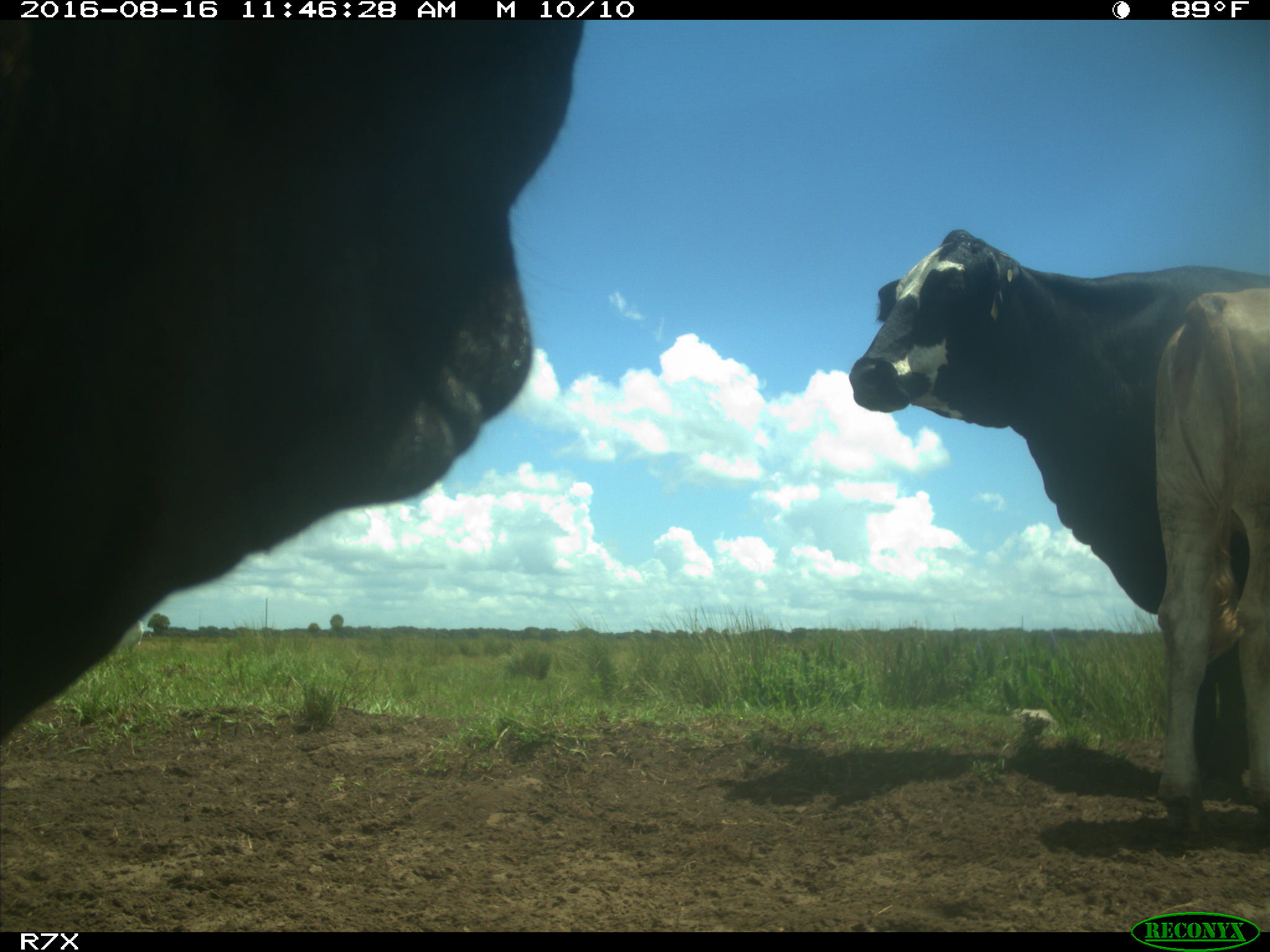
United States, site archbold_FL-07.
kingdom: Animalia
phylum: Chordata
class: Mammalia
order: Artiodactyla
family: Bovidae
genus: Bos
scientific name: Bos taurus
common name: domestic cow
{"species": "Bos taurus (domestic cow)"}